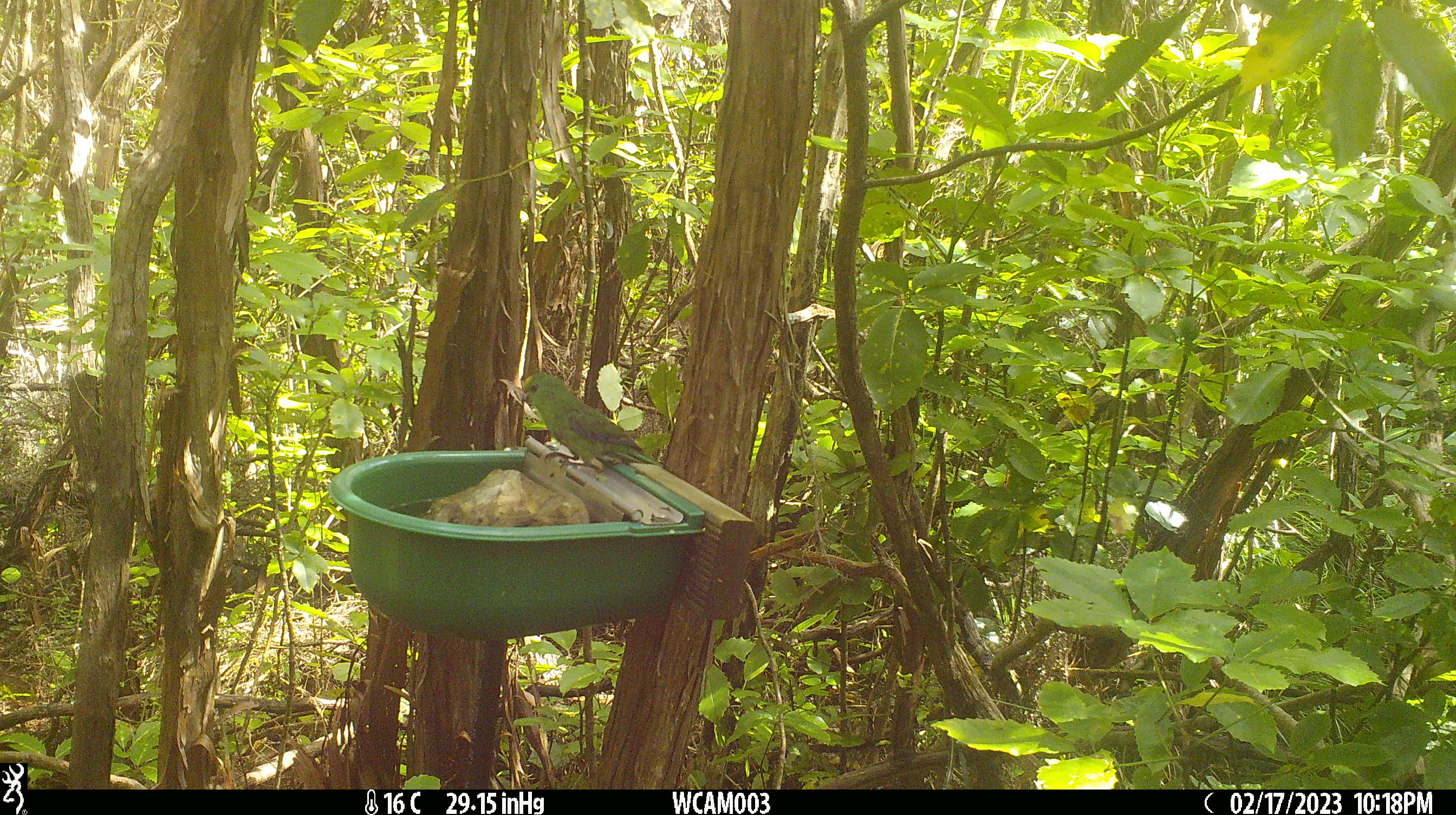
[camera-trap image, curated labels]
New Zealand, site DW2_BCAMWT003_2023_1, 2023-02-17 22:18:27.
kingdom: Animalia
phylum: Chordata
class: Aves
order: Psittaciformes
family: Psittaculidae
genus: Cyanoramphus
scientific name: Cyanoramphus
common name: parakeet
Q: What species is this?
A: Parakeet (Cyanoramphus).